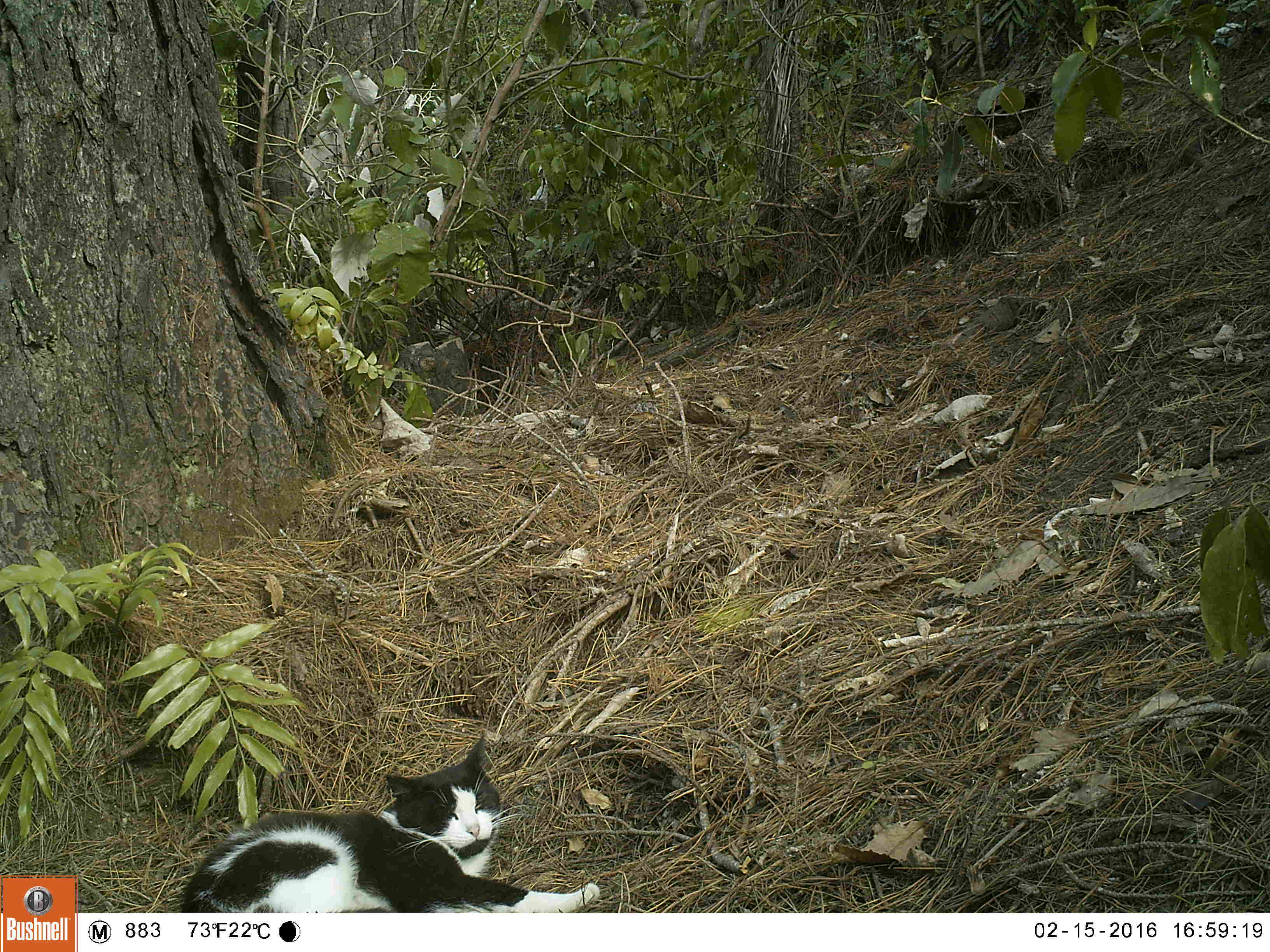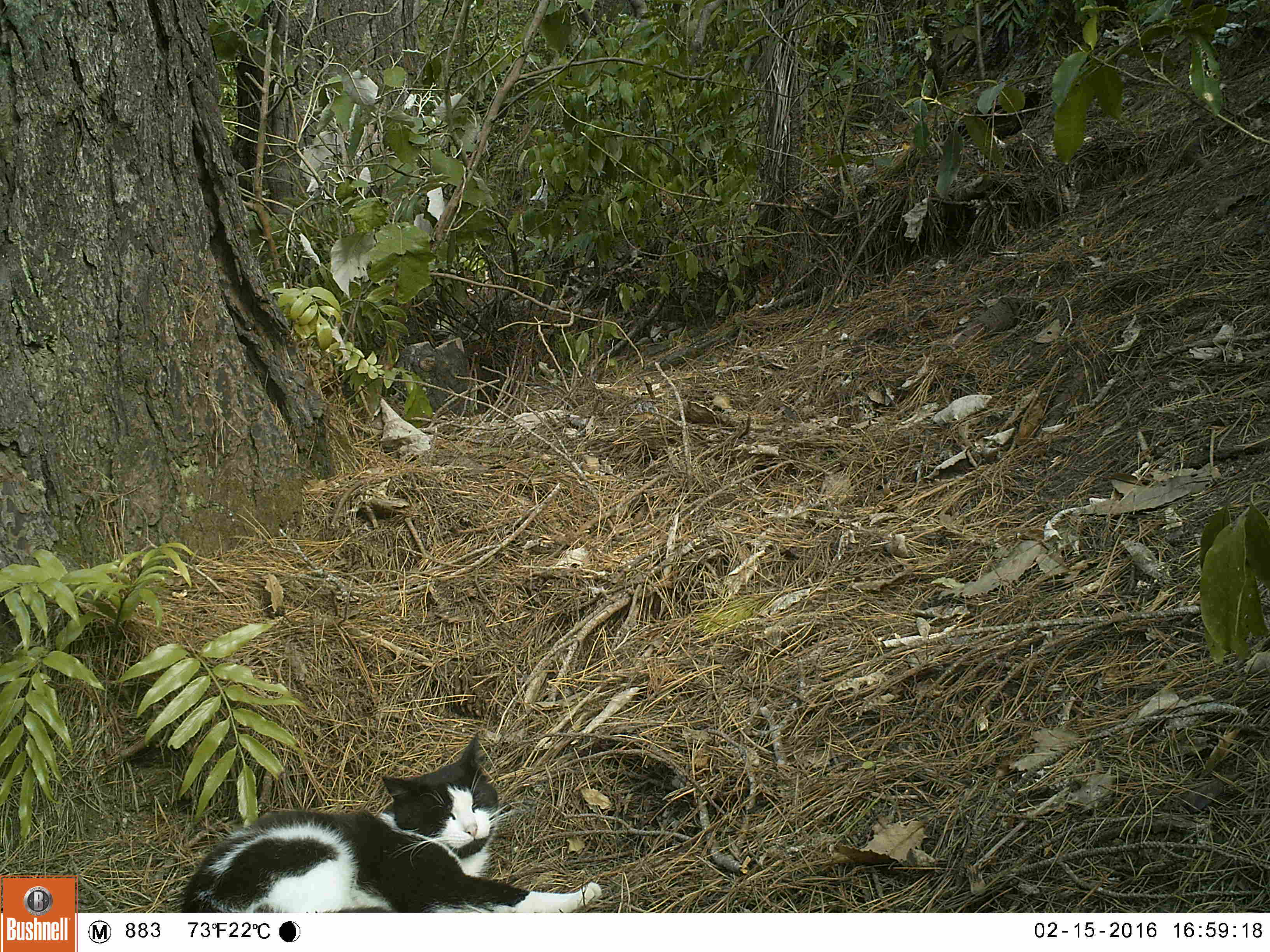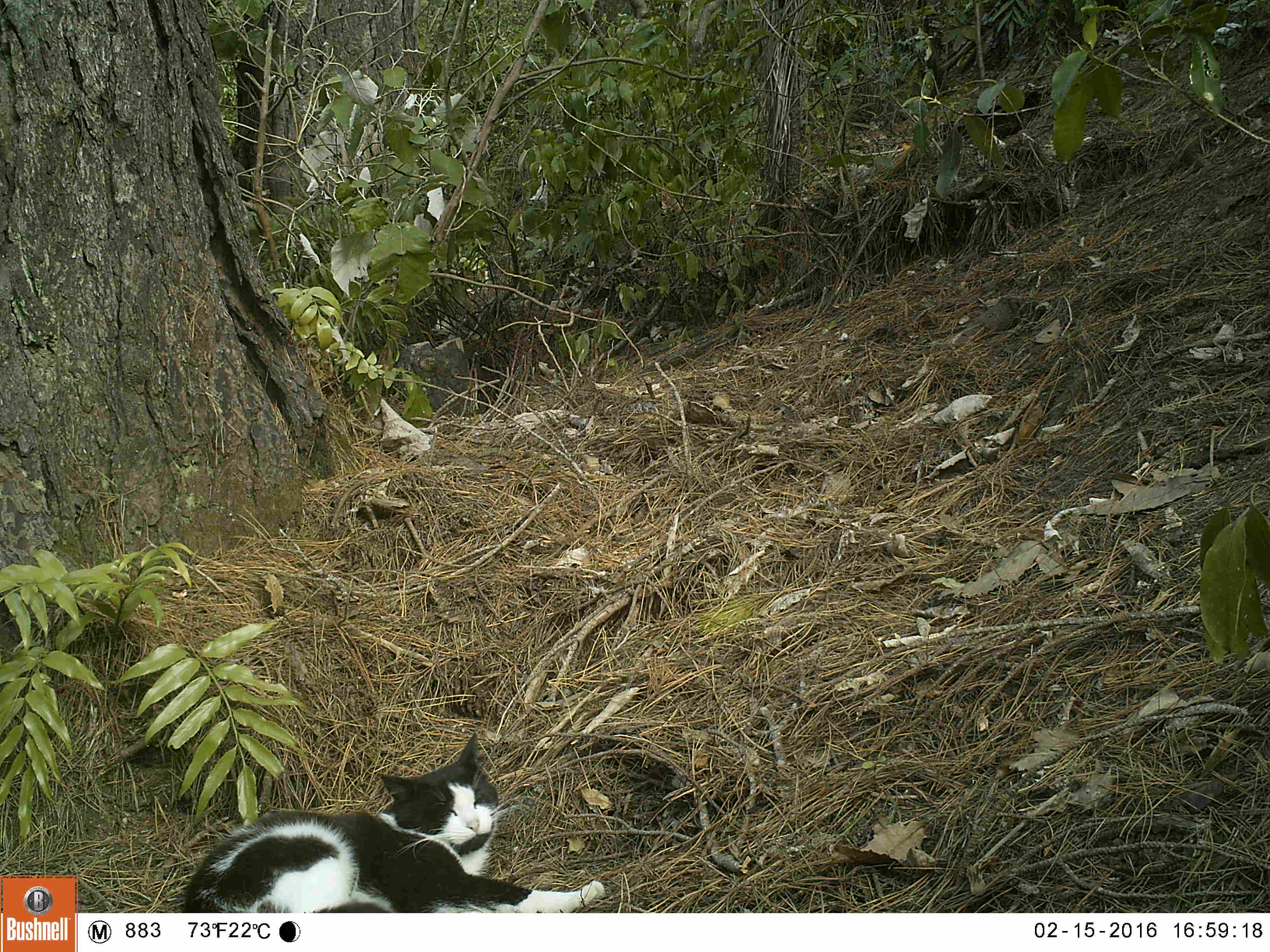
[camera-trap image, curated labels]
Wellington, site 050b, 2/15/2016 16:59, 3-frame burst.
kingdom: Animalia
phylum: Chordata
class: Mammalia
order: Carnivora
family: Felidae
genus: Felis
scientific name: Felis catus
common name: cat